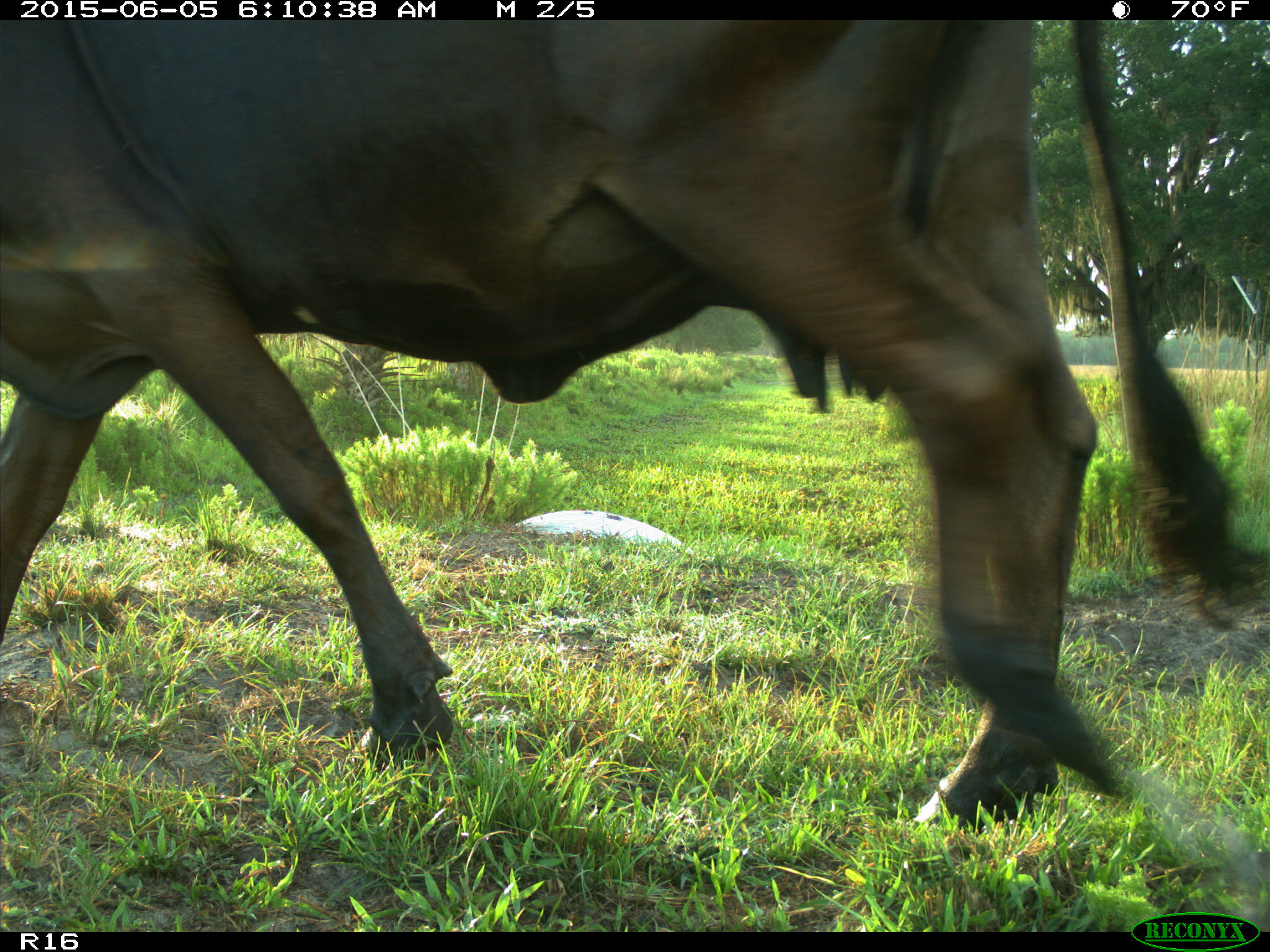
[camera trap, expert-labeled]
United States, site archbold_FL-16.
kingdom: Animalia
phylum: Chordata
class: Mammalia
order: Artiodactyla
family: Bovidae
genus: Bos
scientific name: Bos taurus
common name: domestic cow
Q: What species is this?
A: Bos taurus (domestic cow).